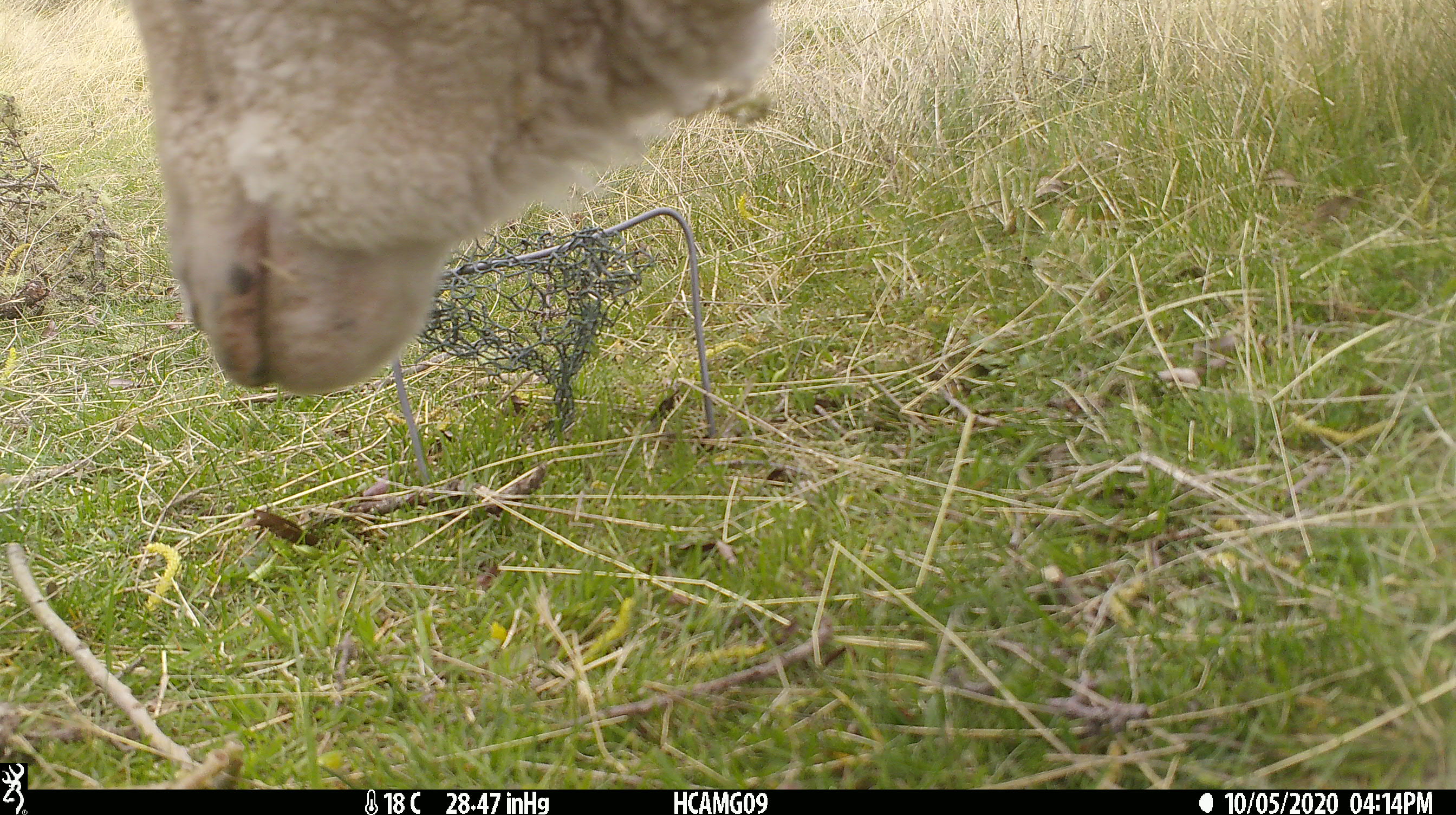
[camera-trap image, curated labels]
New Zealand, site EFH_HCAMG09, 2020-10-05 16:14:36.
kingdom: Animalia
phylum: Chordata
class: Mammalia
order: Artiodactyla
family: Bovidae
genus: Ovis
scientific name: Ovis aries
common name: domestic sheep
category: sheep